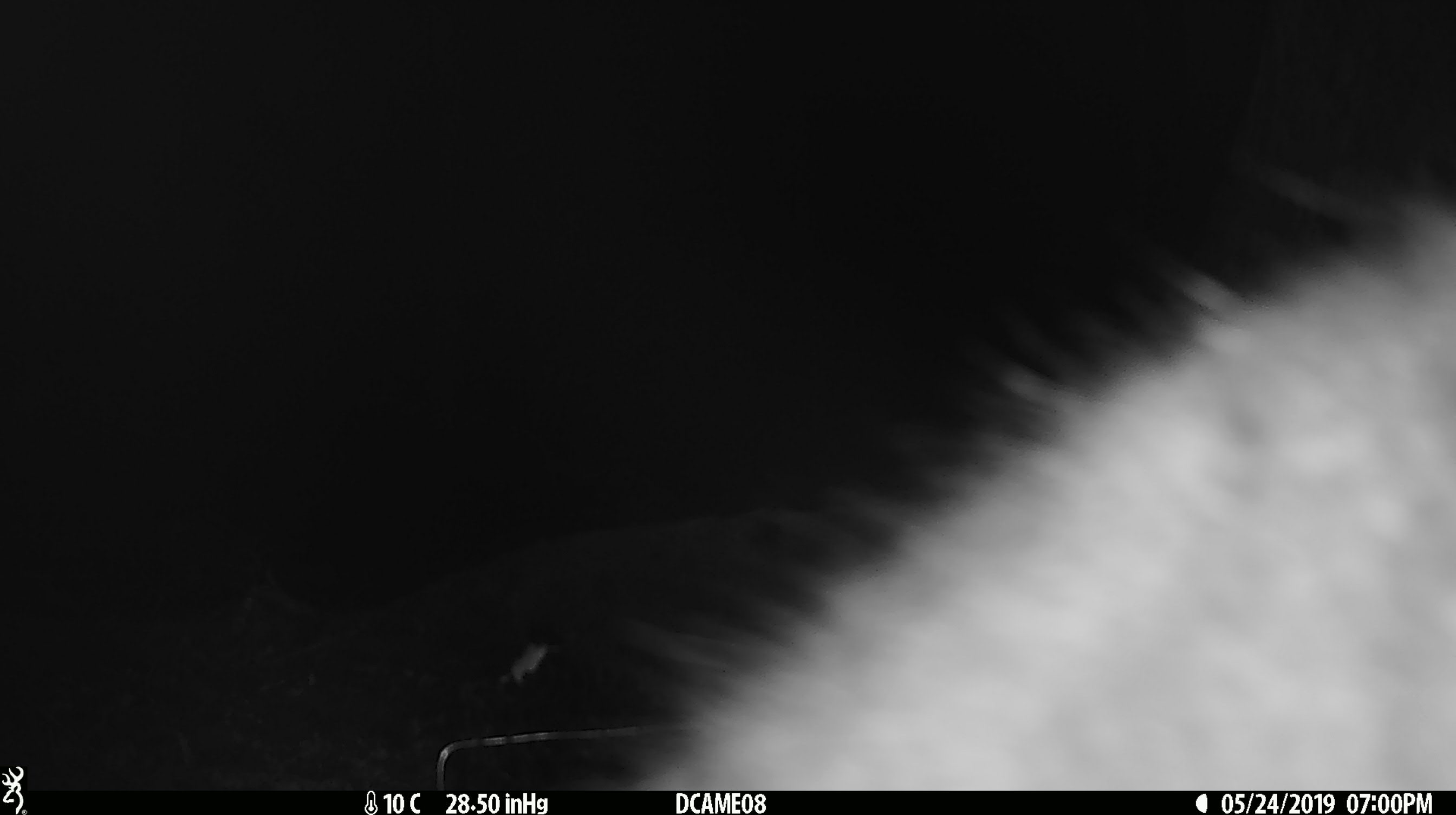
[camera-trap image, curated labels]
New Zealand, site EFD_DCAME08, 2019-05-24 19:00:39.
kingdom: Animalia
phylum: Chordata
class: Mammalia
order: Diprotodontia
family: Phalangeridae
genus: Trichosurus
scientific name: Trichosurus vulpecula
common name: common brushtail possum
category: possum